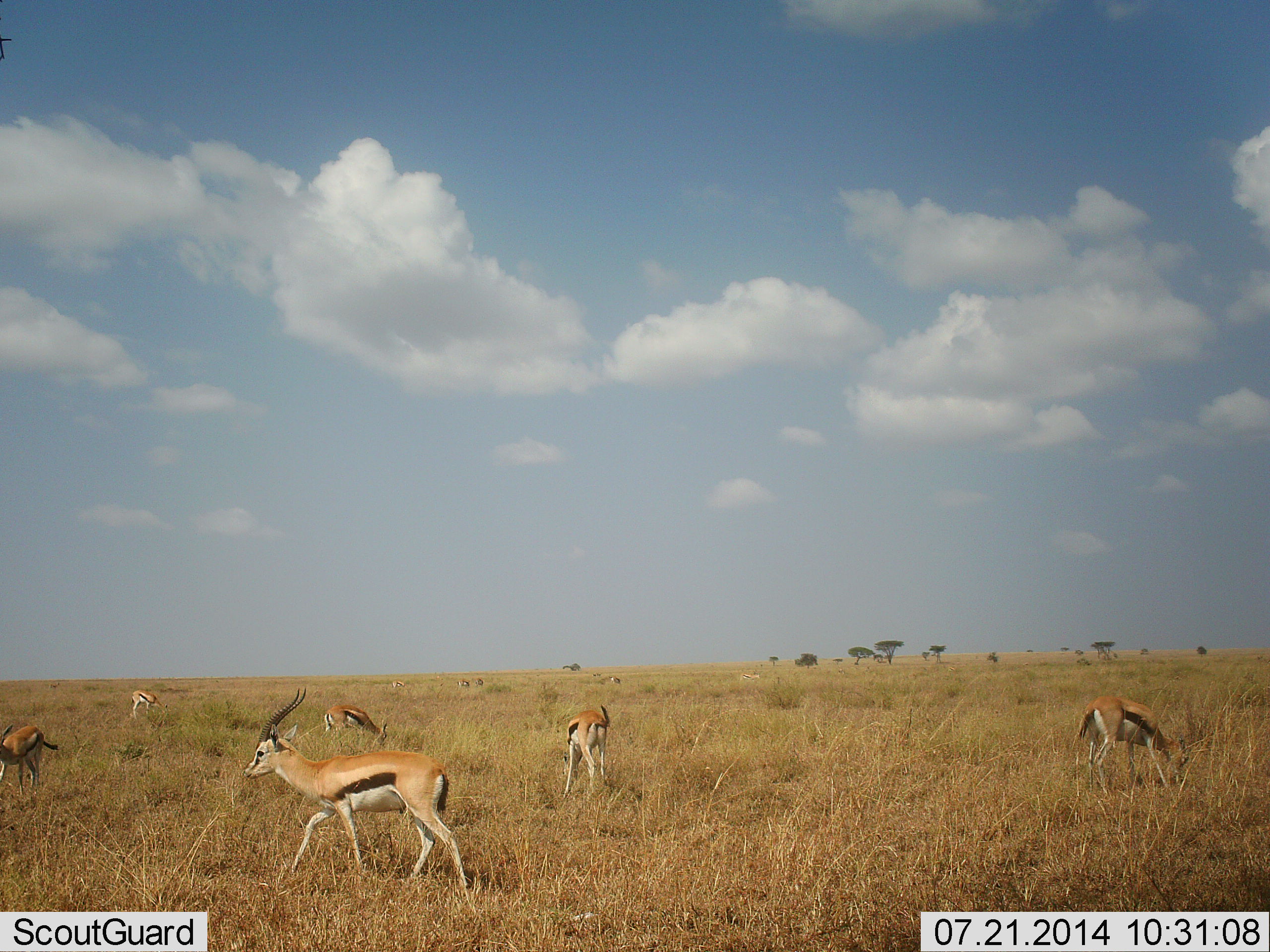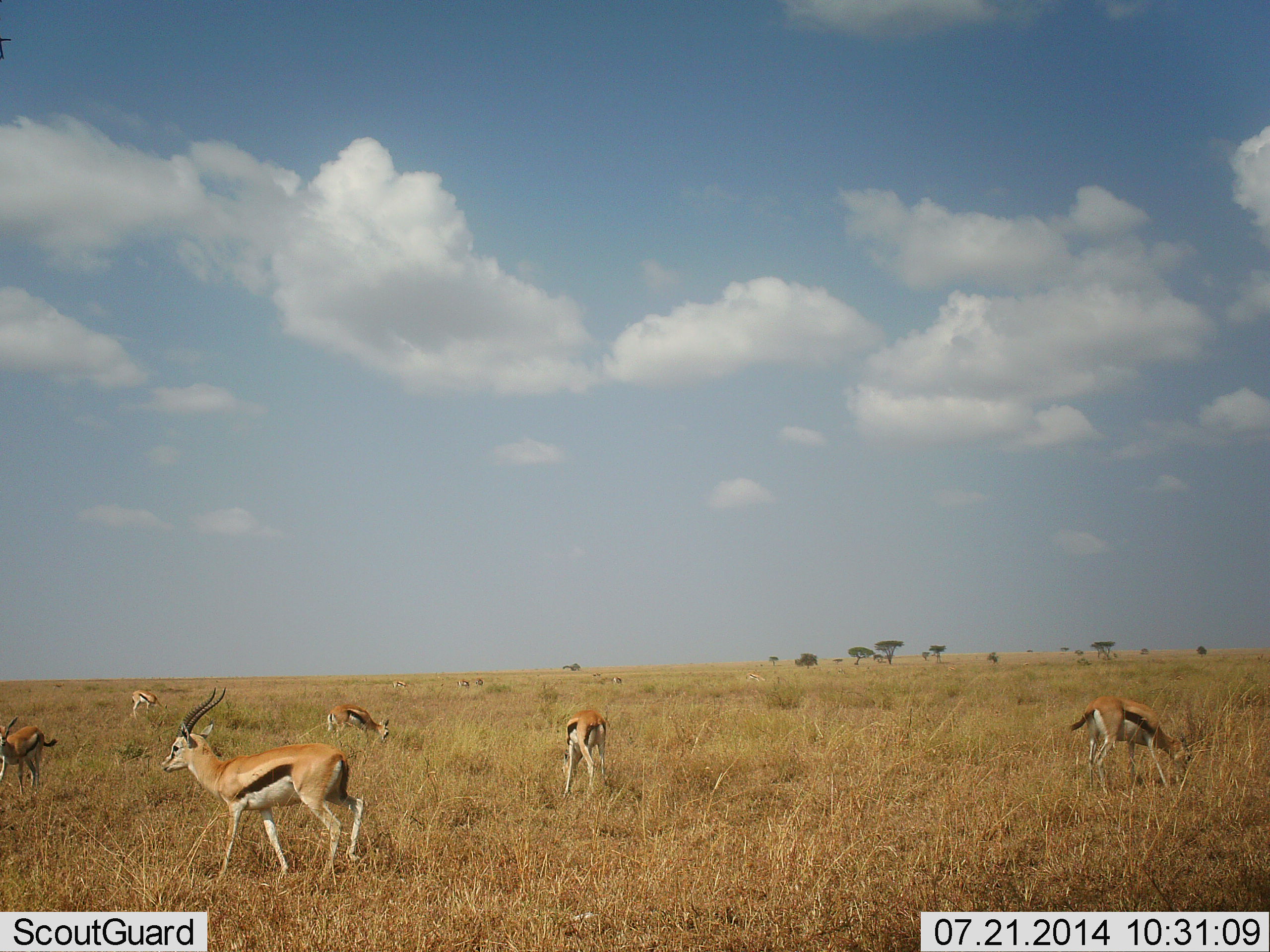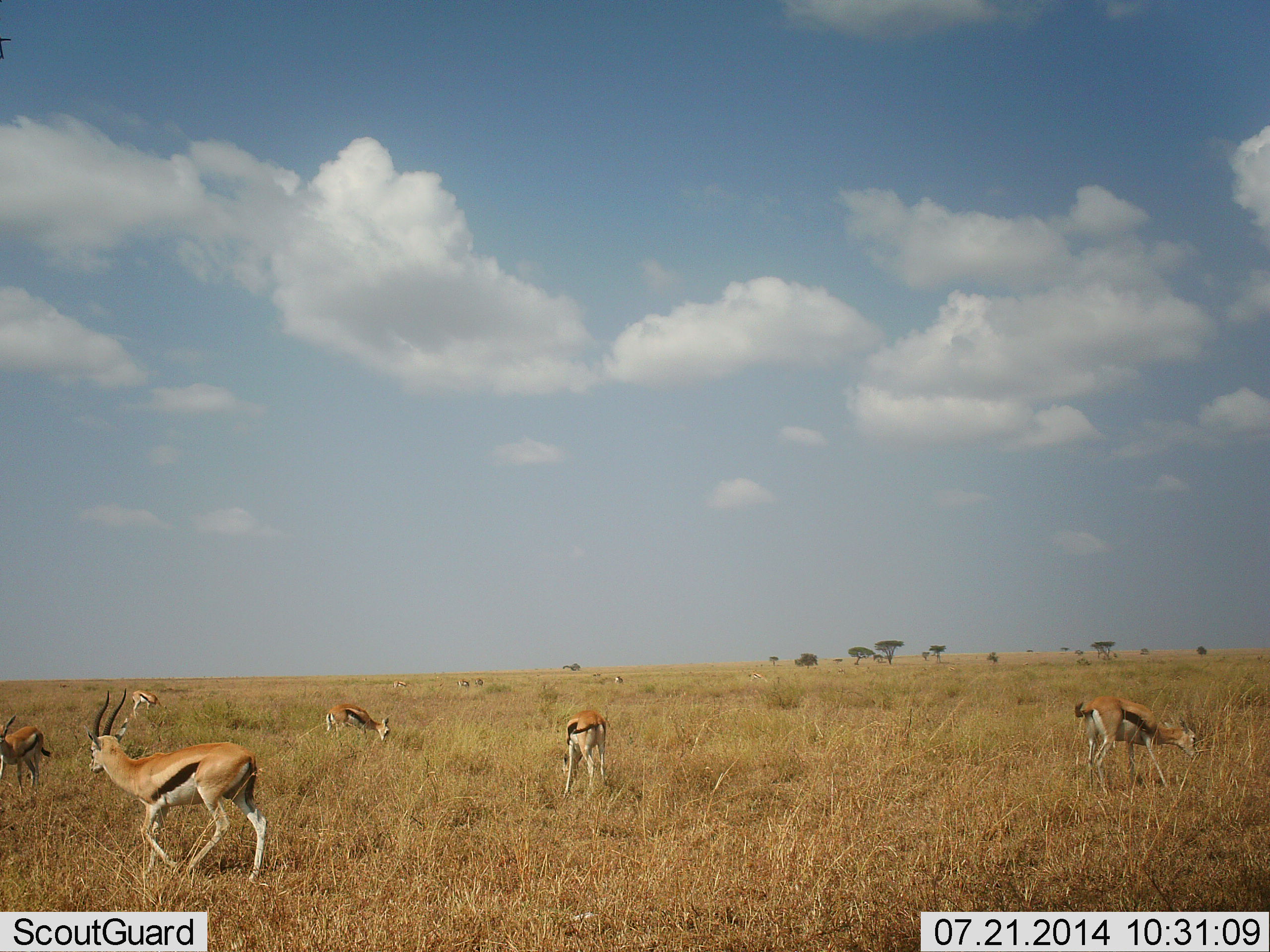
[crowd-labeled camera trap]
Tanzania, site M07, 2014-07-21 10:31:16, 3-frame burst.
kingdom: Animalia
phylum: Chordata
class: Mammalia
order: Artiodactyla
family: Bovidae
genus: Eudorcas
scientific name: Eudorcas thomsonii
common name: thomson's gazelle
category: gazellethomsons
Gazellethomsons (thomson's gazelle) (Eudorcas thomsonii), count 10. Behavior (volunteer vote fractions): standing 30%, resting 0%, moving 60%, interacting 0%. Young present (vote fraction): 0%. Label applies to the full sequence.